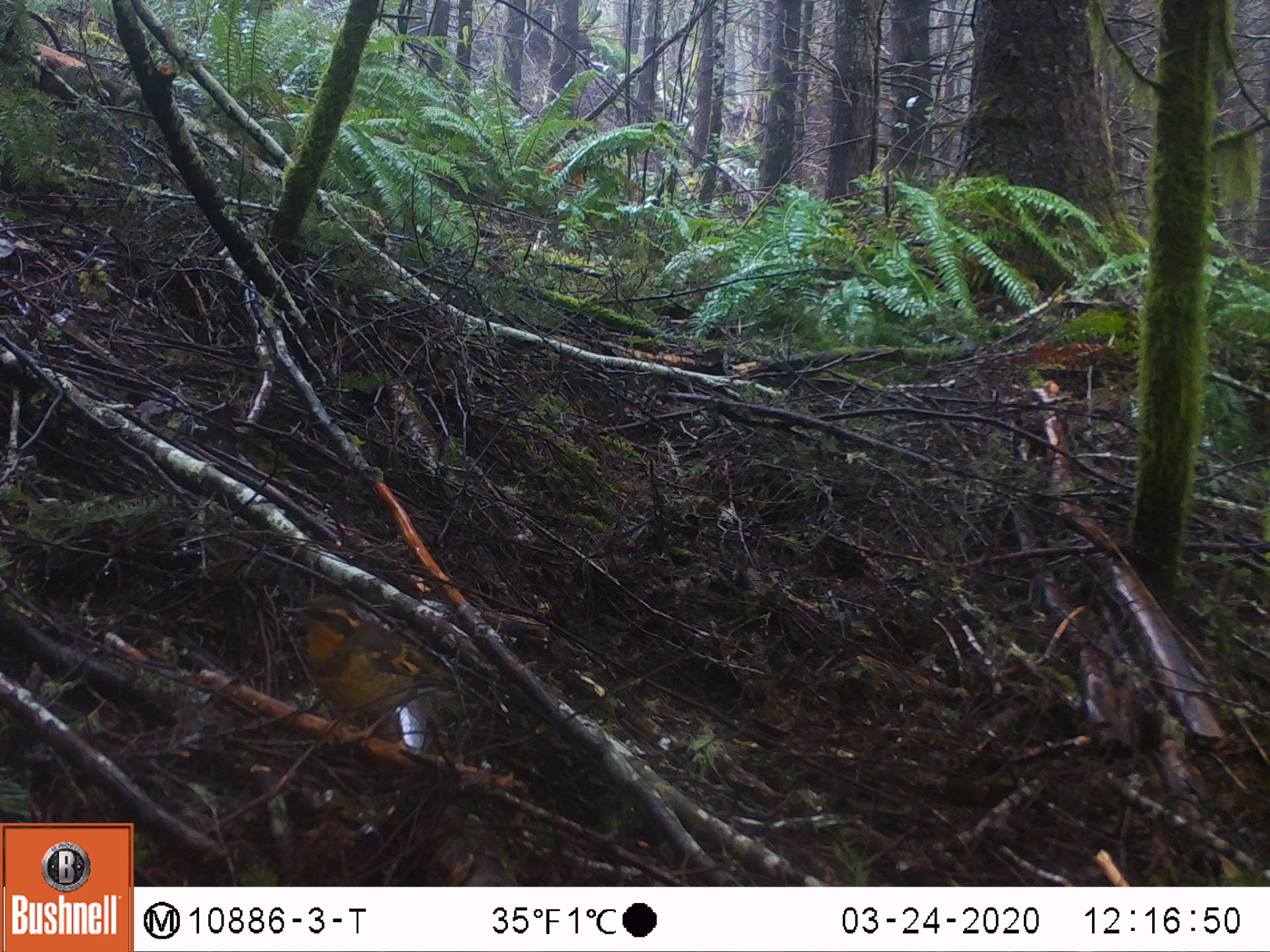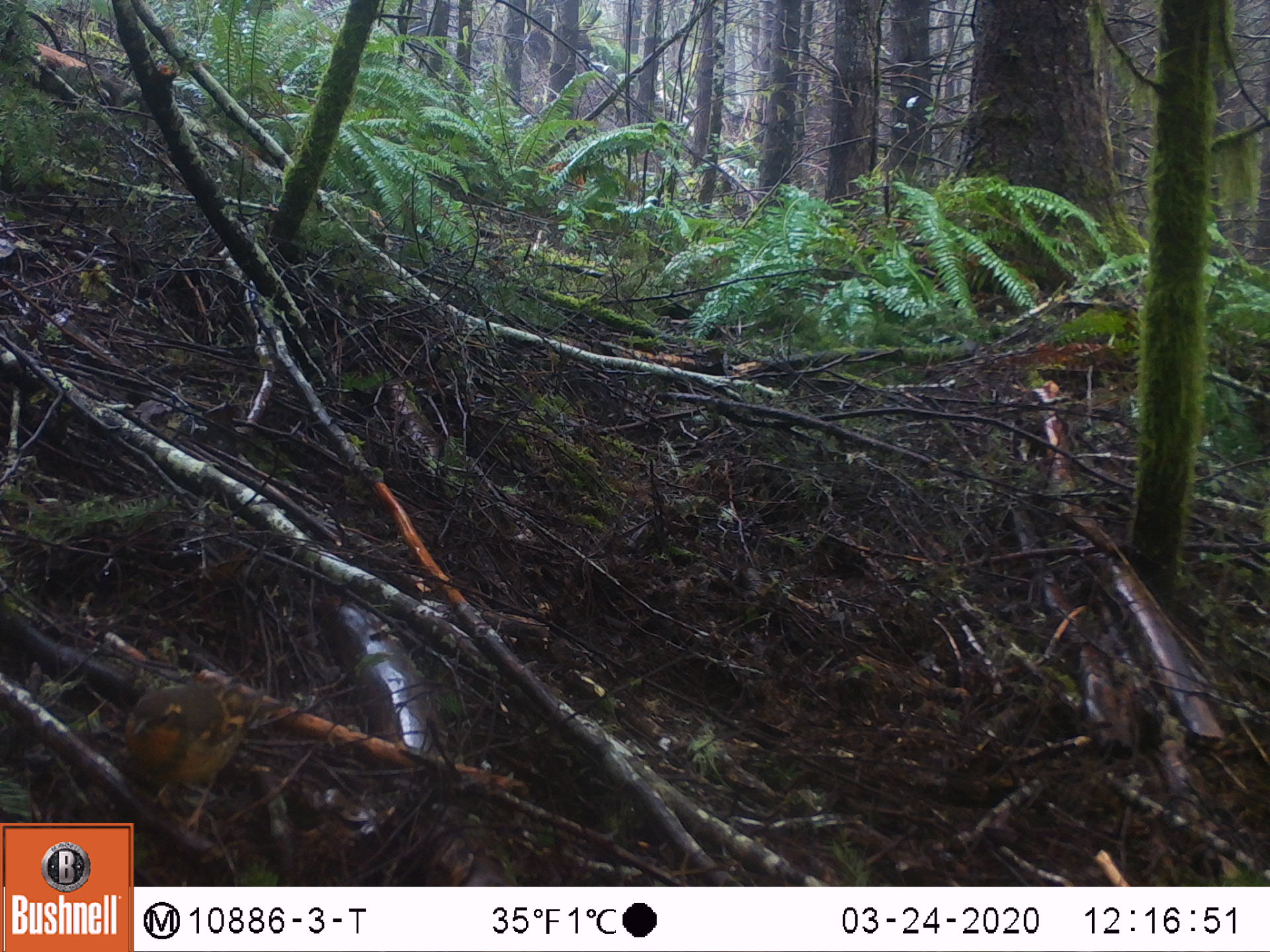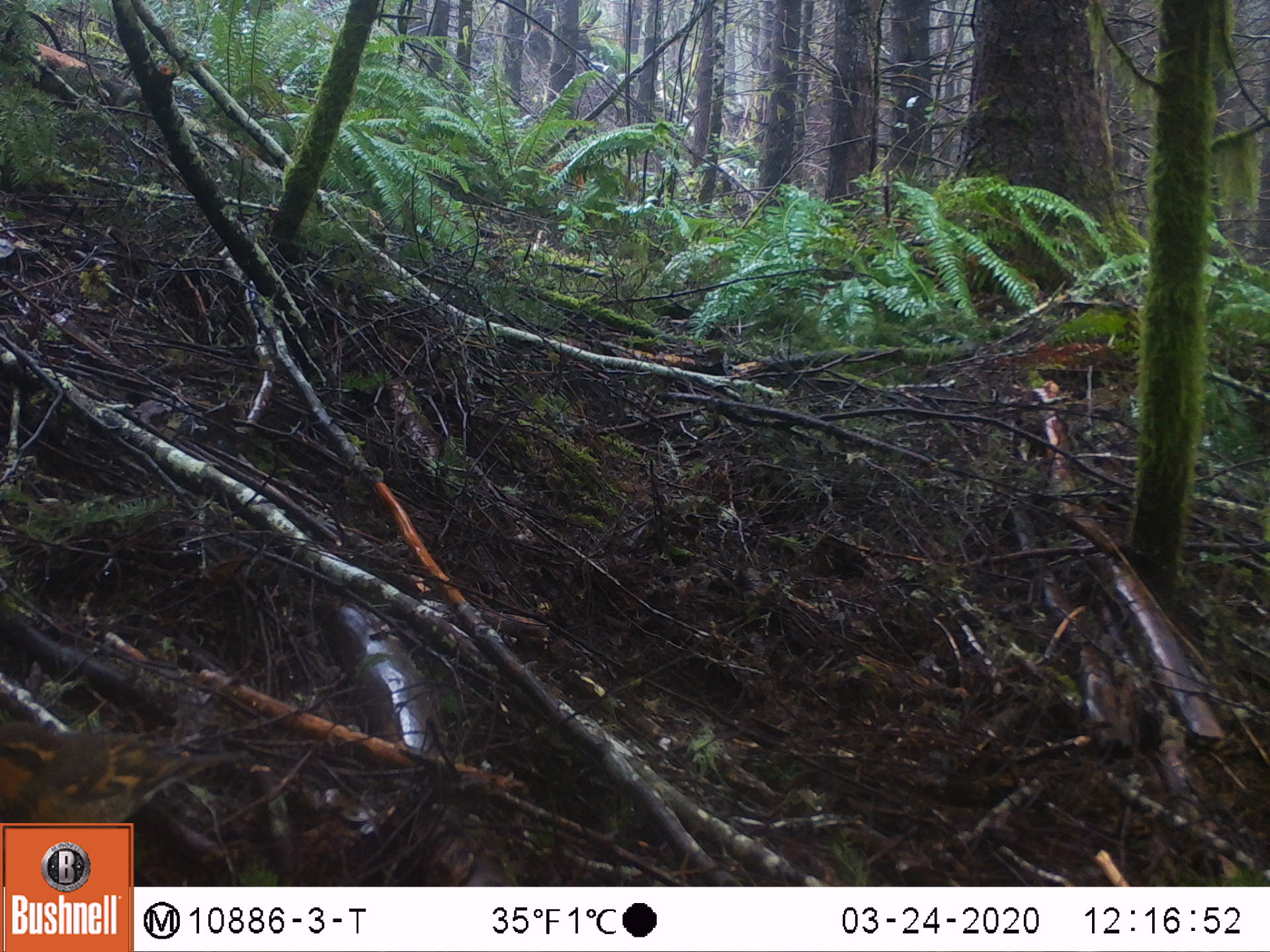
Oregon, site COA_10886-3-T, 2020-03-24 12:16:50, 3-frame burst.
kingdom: Animalia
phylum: Chordata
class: Aves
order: Passeriformes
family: Turdidae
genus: Ixoreus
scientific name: Ixoreus naevius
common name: varied thrush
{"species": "varied thrush (Ixoreus naevius)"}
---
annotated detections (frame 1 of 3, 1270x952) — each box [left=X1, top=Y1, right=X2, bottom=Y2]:
varied thrush: [left=287, top=592, right=486, bottom=749]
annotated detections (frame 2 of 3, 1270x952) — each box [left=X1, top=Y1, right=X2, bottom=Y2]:
varied thrush: [left=126, top=673, right=293, bottom=814]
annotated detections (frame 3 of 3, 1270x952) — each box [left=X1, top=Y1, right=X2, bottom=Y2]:
varied thrush: [left=4, top=721, right=244, bottom=821]